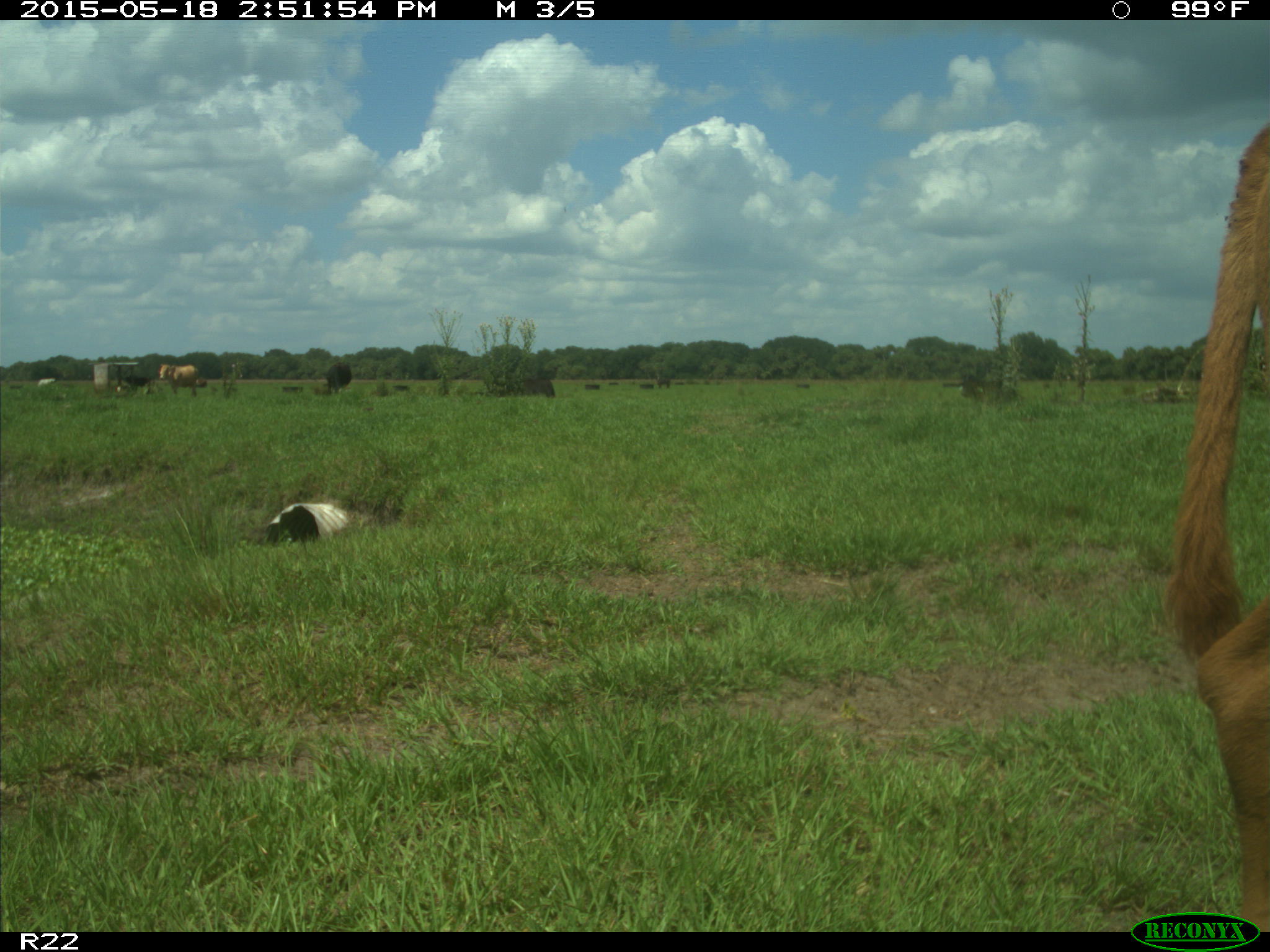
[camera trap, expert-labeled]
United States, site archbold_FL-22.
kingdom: Animalia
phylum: Chordata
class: Mammalia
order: Artiodactyla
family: Bovidae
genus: Bos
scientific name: Bos taurus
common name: domestic cow